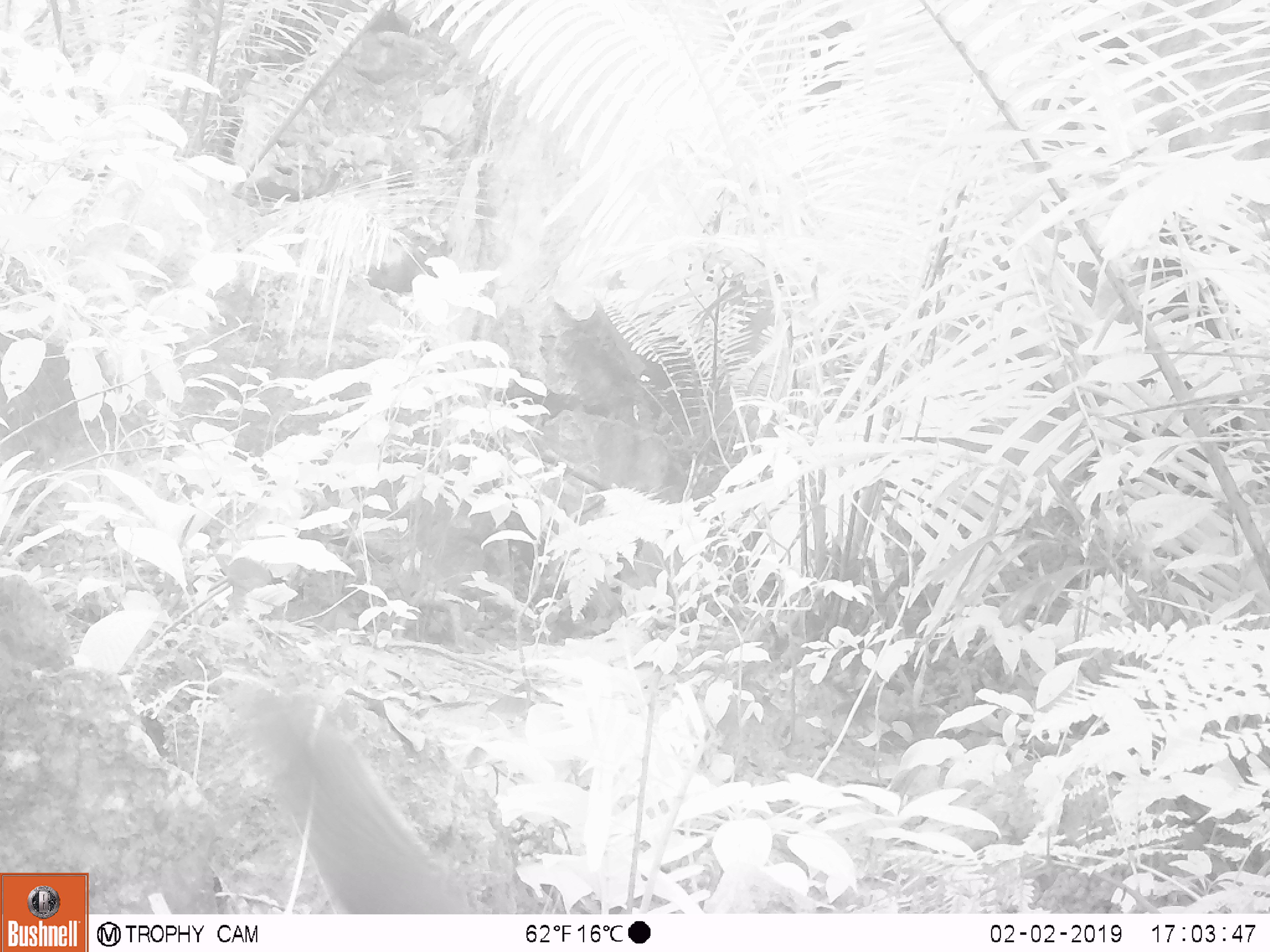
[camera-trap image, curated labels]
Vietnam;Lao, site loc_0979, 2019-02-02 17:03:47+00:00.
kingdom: Animalia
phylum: Chordata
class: Mammalia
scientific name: Mammalia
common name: mammal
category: unidentified small mammal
Unidentified small mammal (mammal) (Mammalia). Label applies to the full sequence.